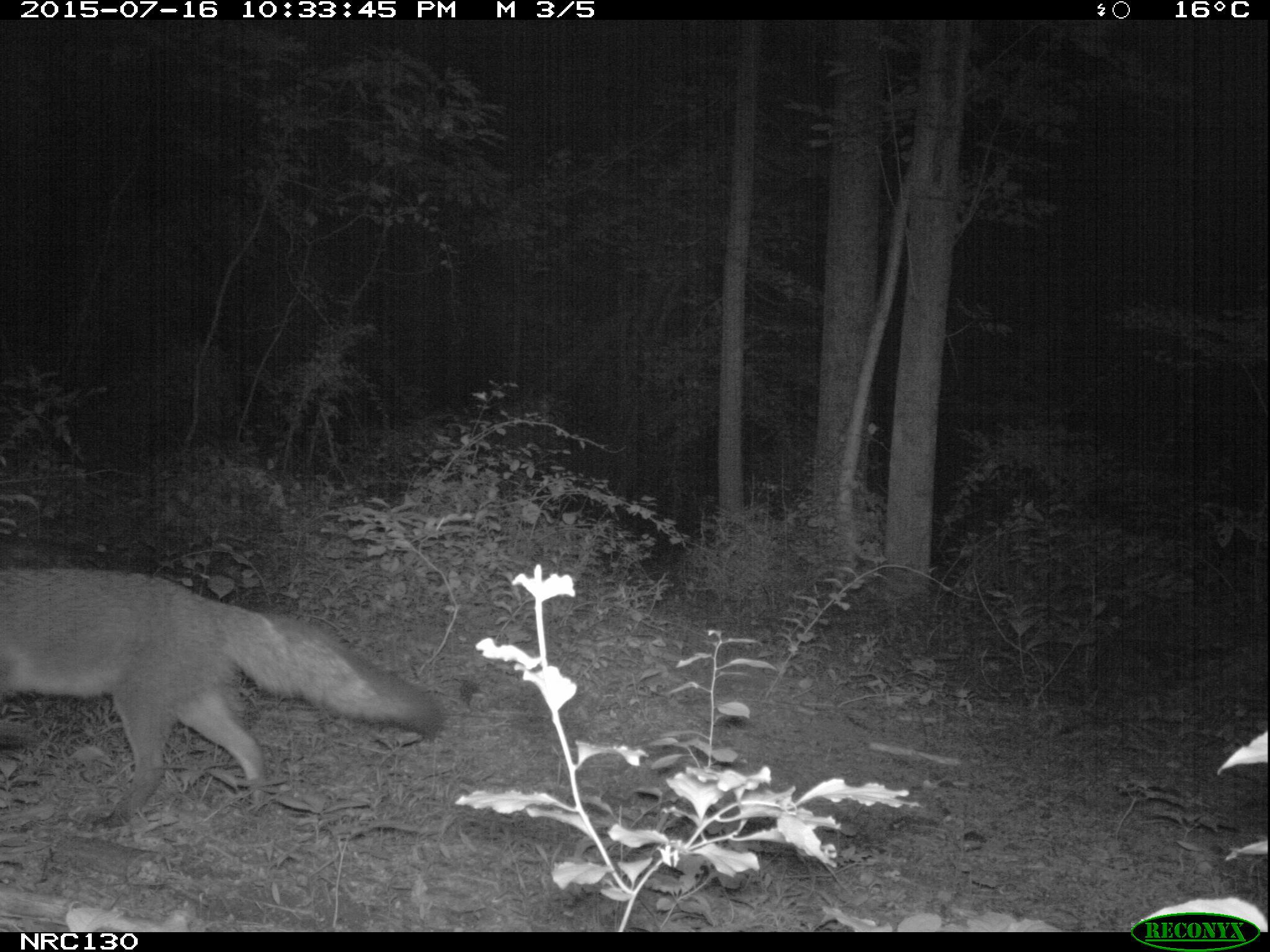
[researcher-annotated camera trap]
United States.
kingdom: Animalia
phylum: Chordata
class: Mammalia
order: Carnivora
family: Canidae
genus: Urocyon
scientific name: Urocyon cinereoargenteus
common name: gray fox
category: Grey Fox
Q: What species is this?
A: Grey Fox (gray fox) (Urocyon cinereoargenteus).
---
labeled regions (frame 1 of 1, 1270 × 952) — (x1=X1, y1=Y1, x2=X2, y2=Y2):
Grey Fox: (x1=0, y1=564, x2=448, y2=816)